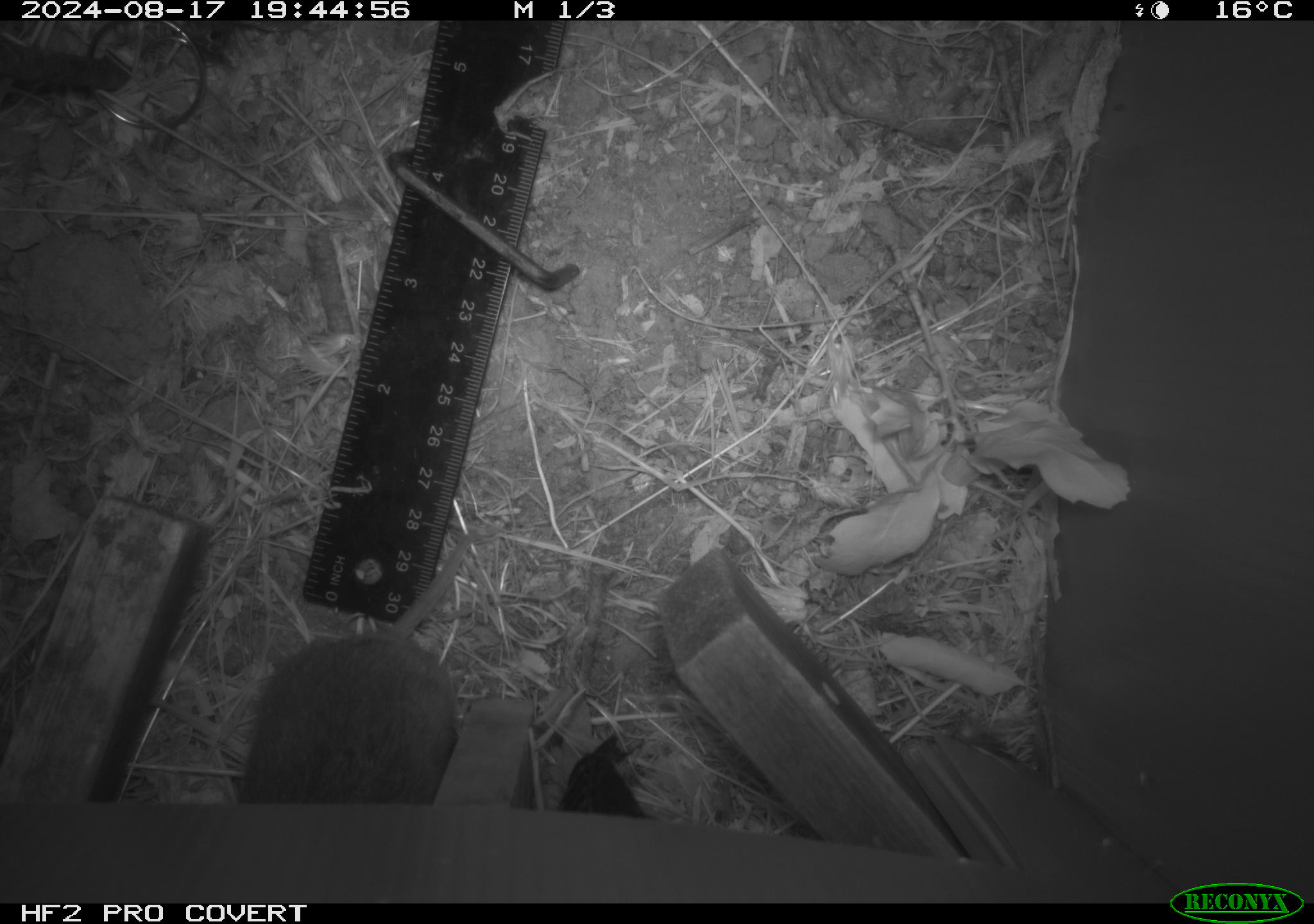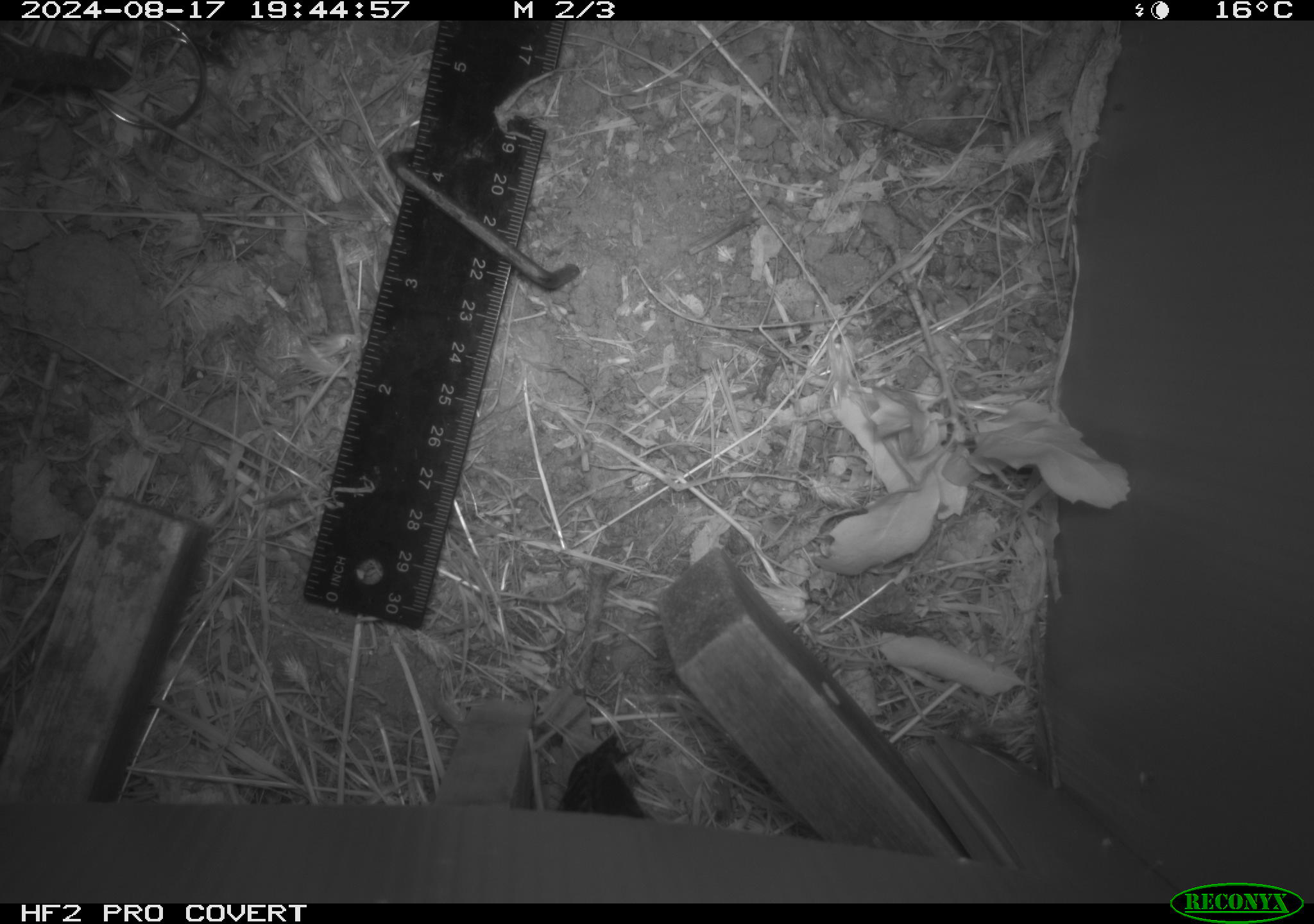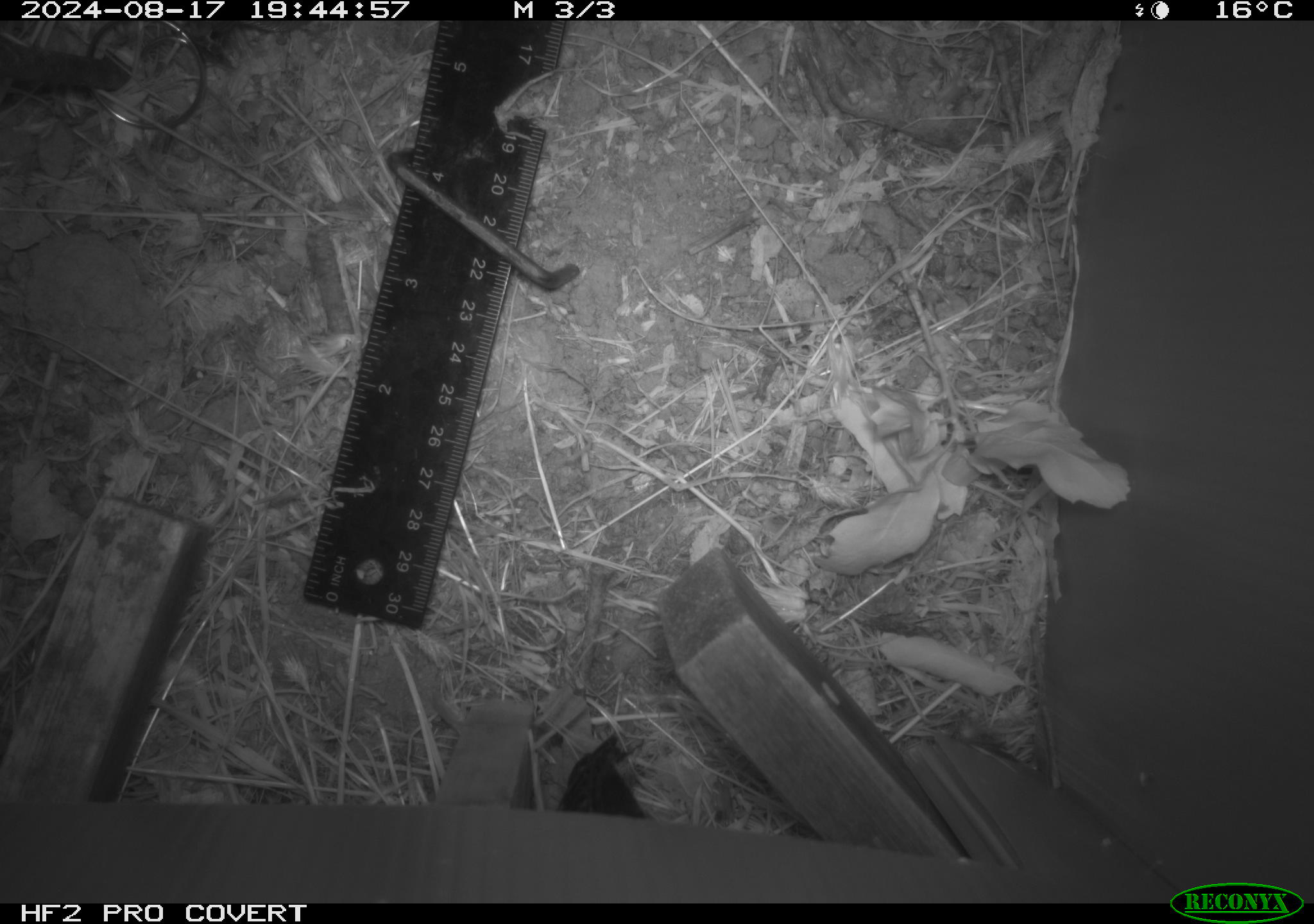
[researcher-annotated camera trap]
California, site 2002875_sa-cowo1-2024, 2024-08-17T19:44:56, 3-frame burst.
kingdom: Animalia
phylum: Chordata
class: Mammalia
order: Rodentia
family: Cricetidae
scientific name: Arvicolinae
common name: voles, lemmings, and muskrats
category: arvicolinae subfamily